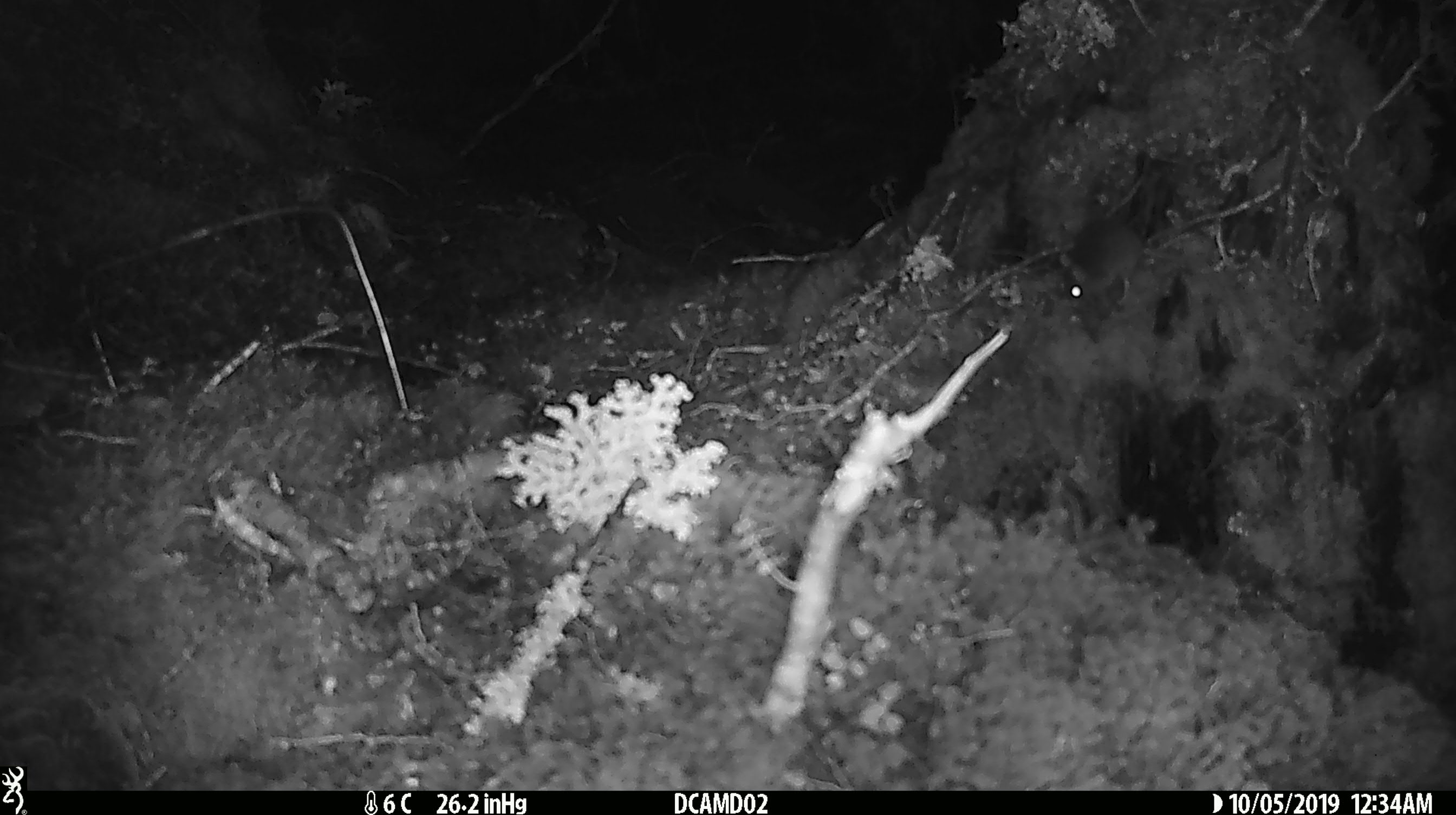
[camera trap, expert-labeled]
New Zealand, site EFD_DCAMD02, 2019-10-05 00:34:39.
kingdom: Animalia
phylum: Chordata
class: Mammalia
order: Rodentia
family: Muridae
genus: Mus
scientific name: Mus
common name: mouse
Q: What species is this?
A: Mouse (Mus).